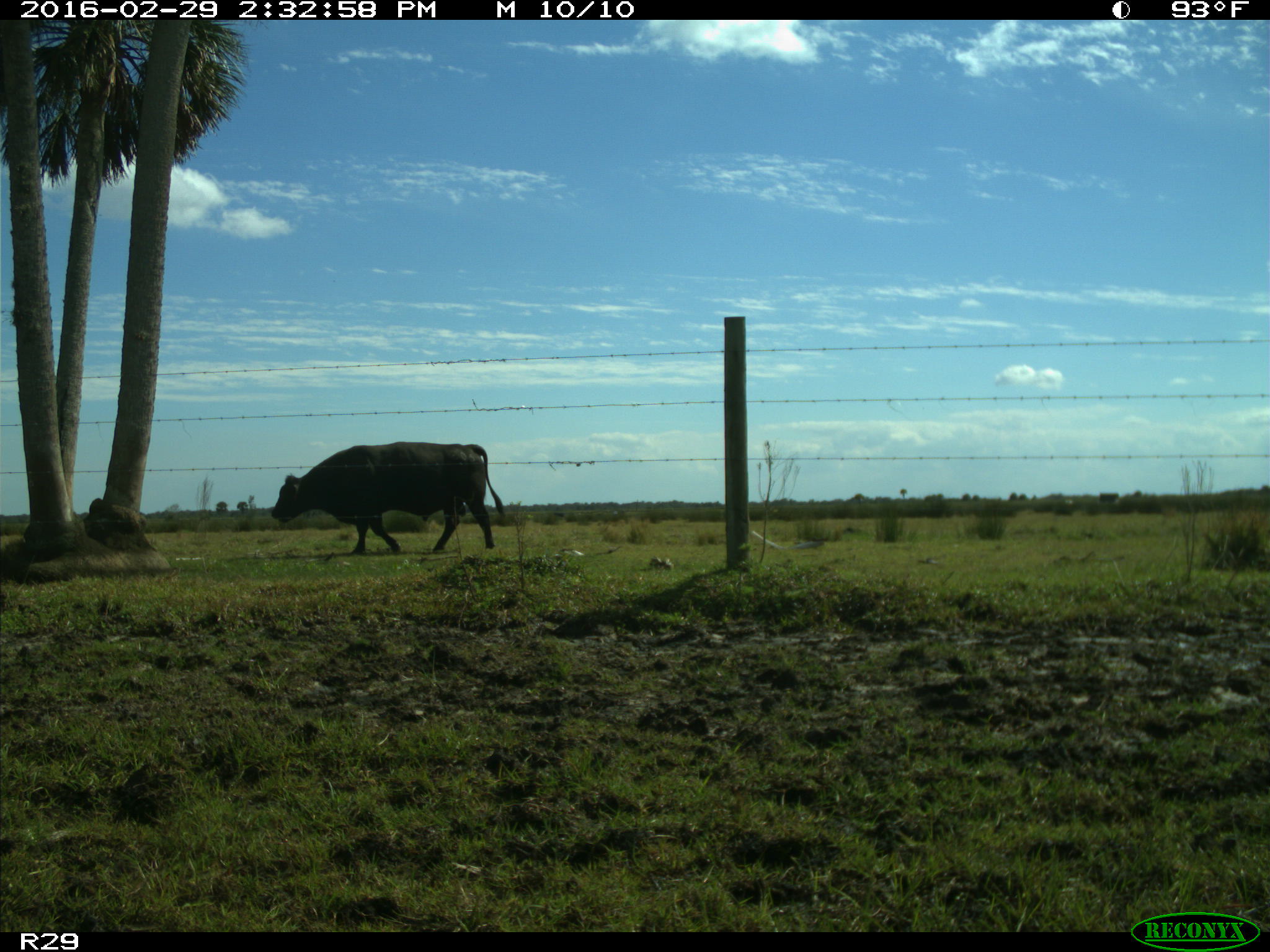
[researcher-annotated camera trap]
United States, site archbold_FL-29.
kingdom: Animalia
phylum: Chordata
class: Mammalia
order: Artiodactyla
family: Bovidae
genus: Bos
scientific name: Bos taurus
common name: domestic cow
Bos taurus (domestic cow).